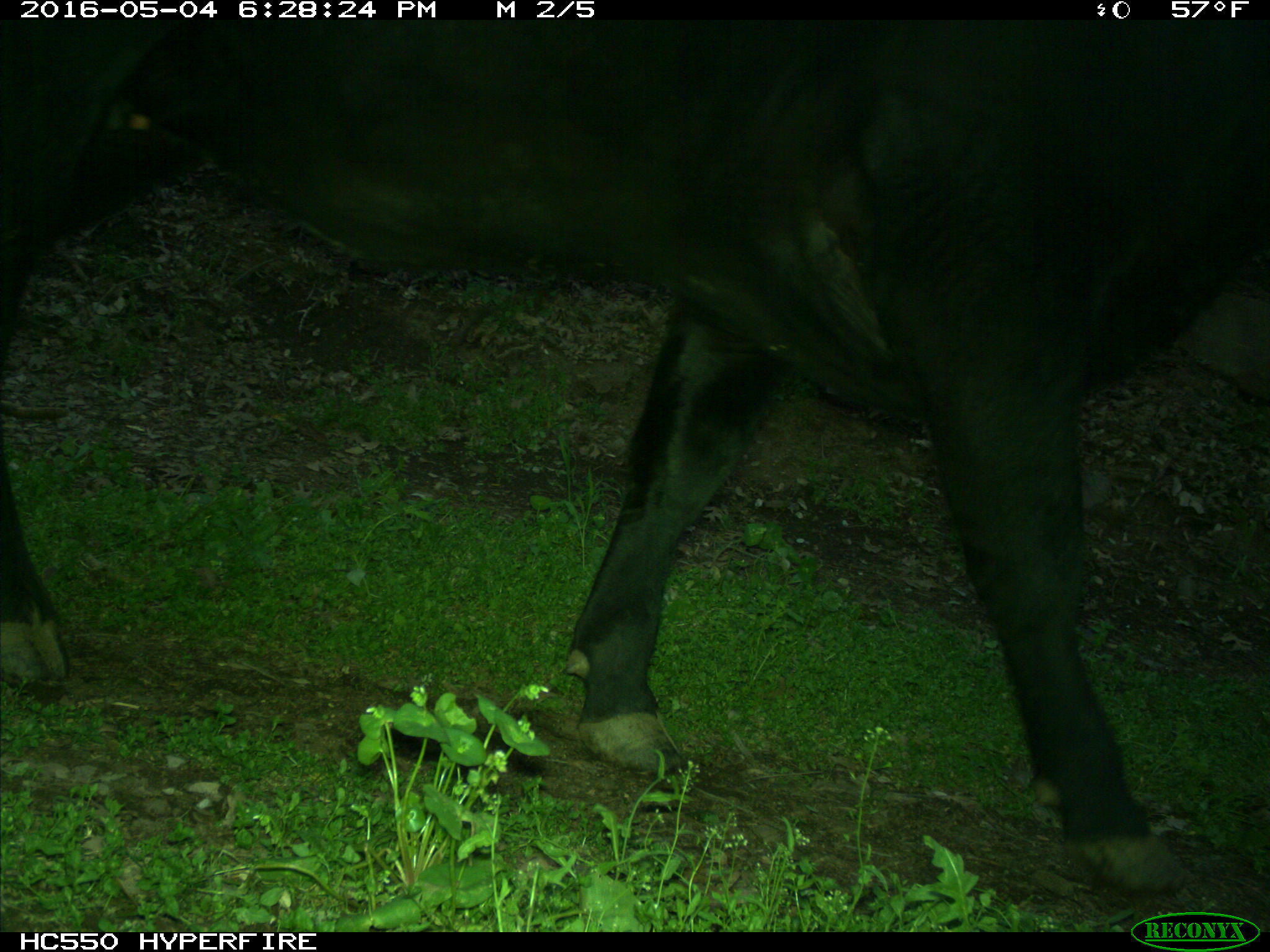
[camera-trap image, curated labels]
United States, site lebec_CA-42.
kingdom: Animalia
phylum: Chordata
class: Mammalia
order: Artiodactyla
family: Bovidae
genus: Bos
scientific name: Bos taurus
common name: domestic cow